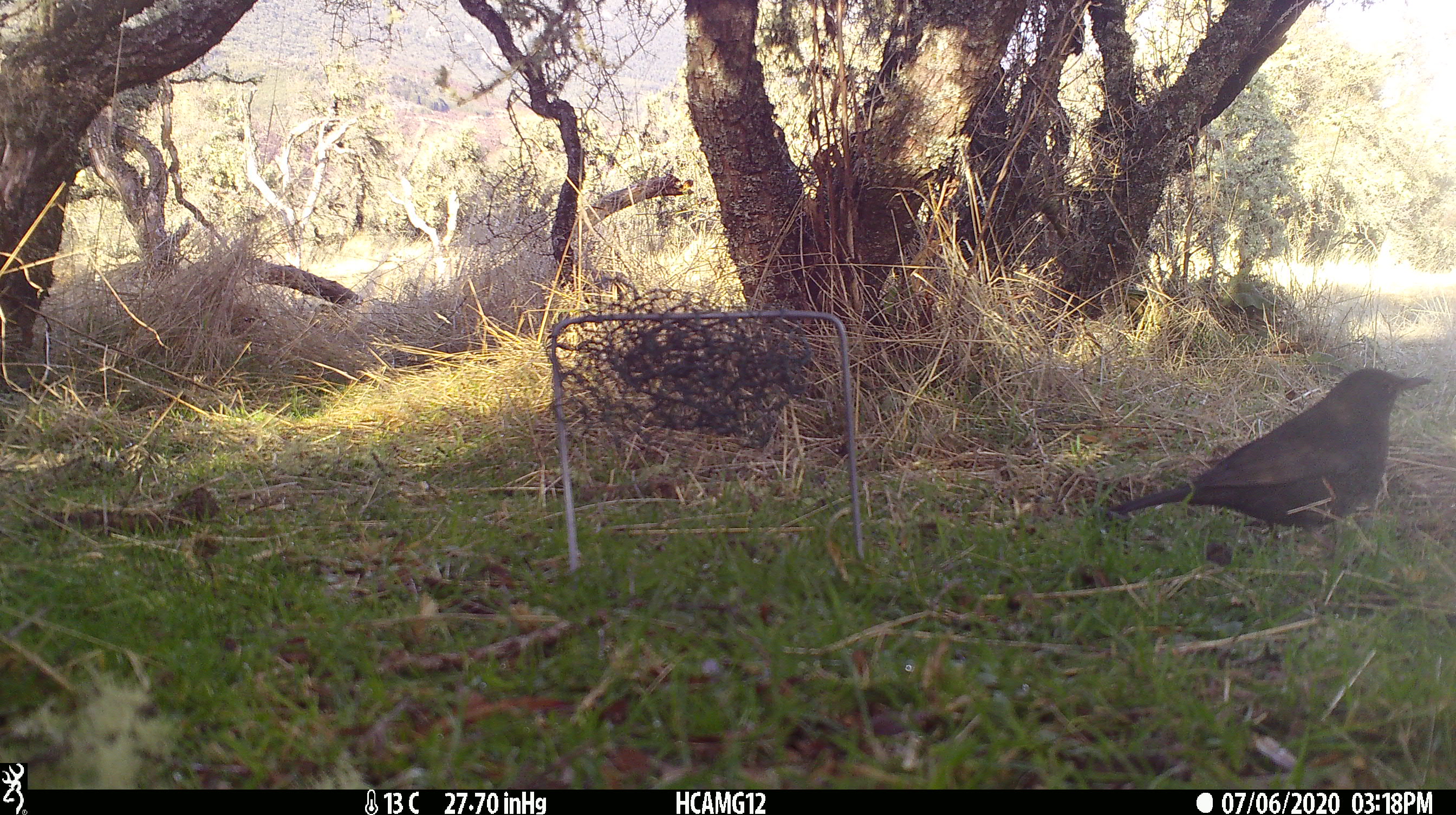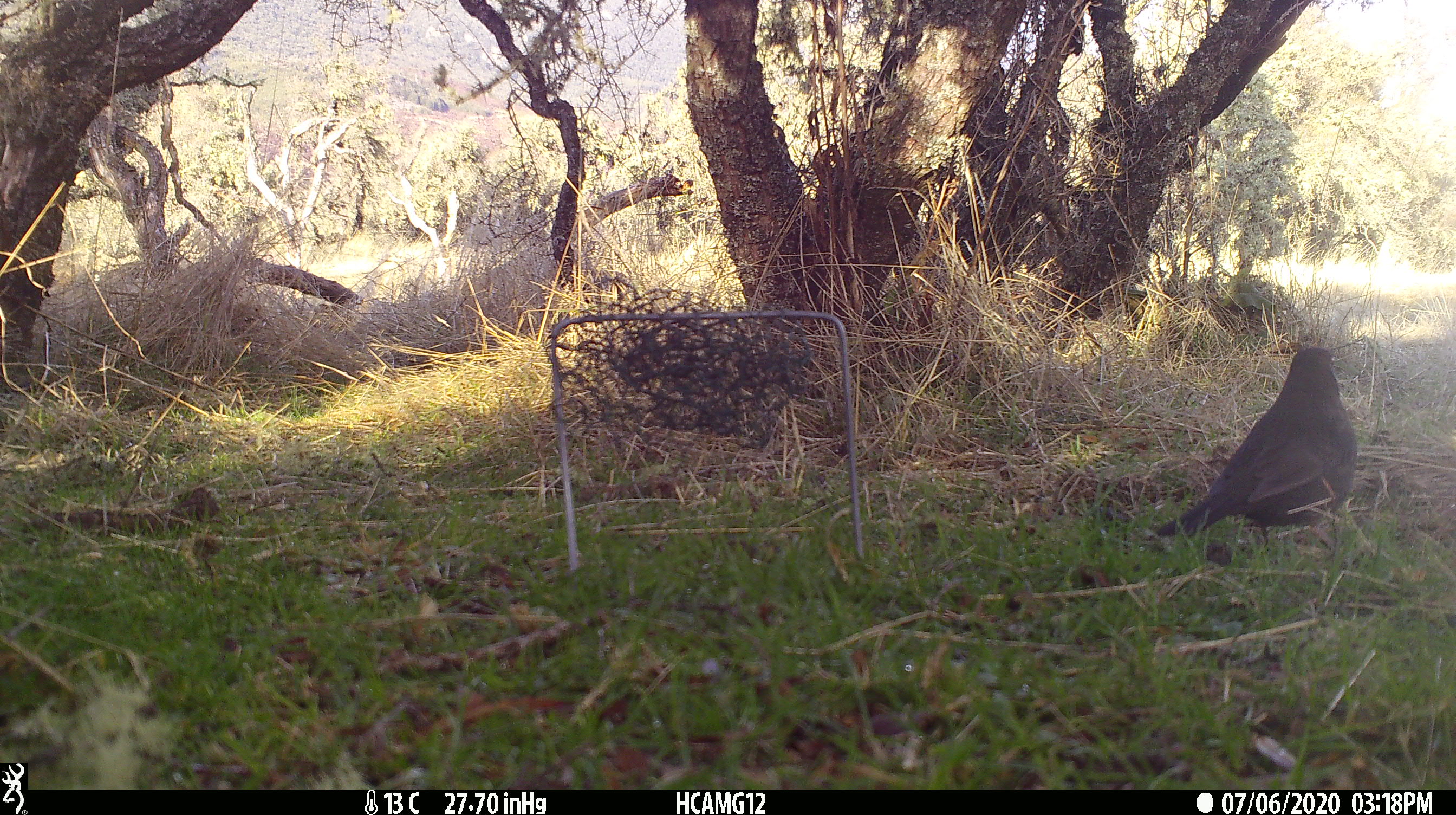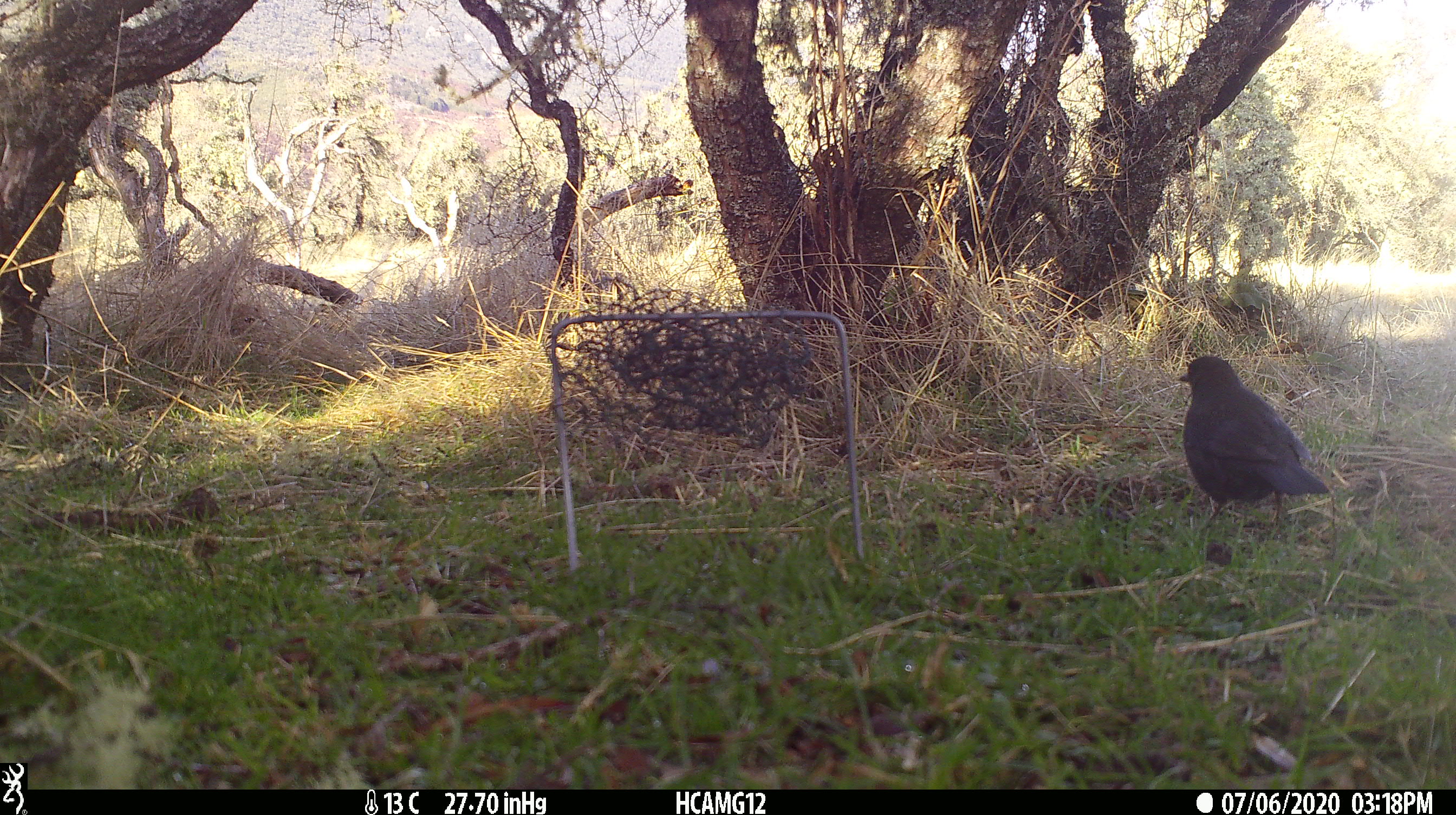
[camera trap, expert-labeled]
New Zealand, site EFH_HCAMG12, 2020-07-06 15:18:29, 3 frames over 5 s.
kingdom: Animalia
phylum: Chordata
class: Aves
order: Passeriformes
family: Turdidae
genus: Turdus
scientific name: Turdus merula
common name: eurasian blackbird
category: blackbird